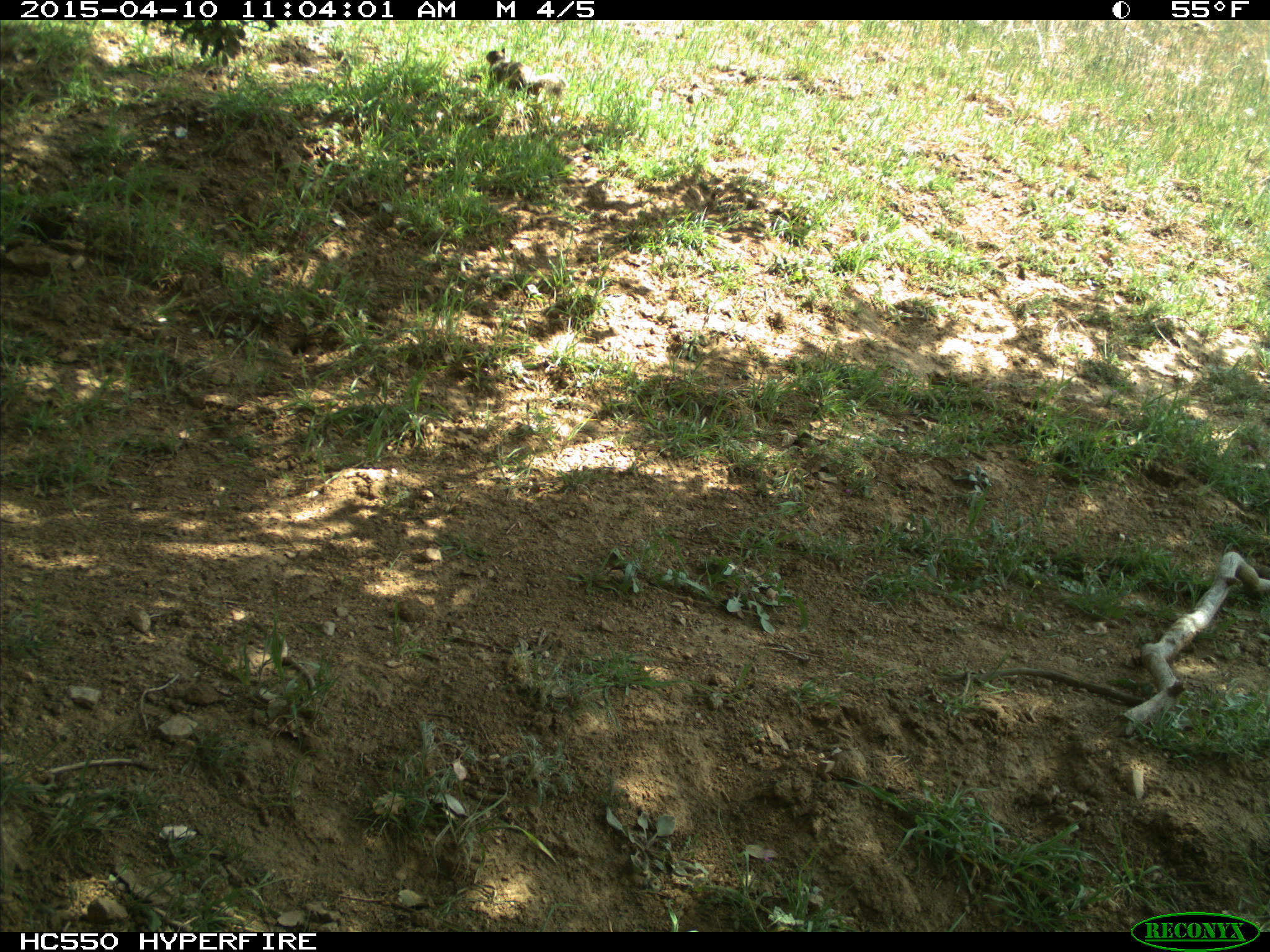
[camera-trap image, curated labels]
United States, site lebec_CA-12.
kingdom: Animalia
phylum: Chordata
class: Mammalia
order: Rodentia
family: Sciuridae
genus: Otospermophilus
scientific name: Otospermophilus beecheyi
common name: california ground squirrel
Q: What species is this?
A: Otospermophilus beecheyi (california ground squirrel).